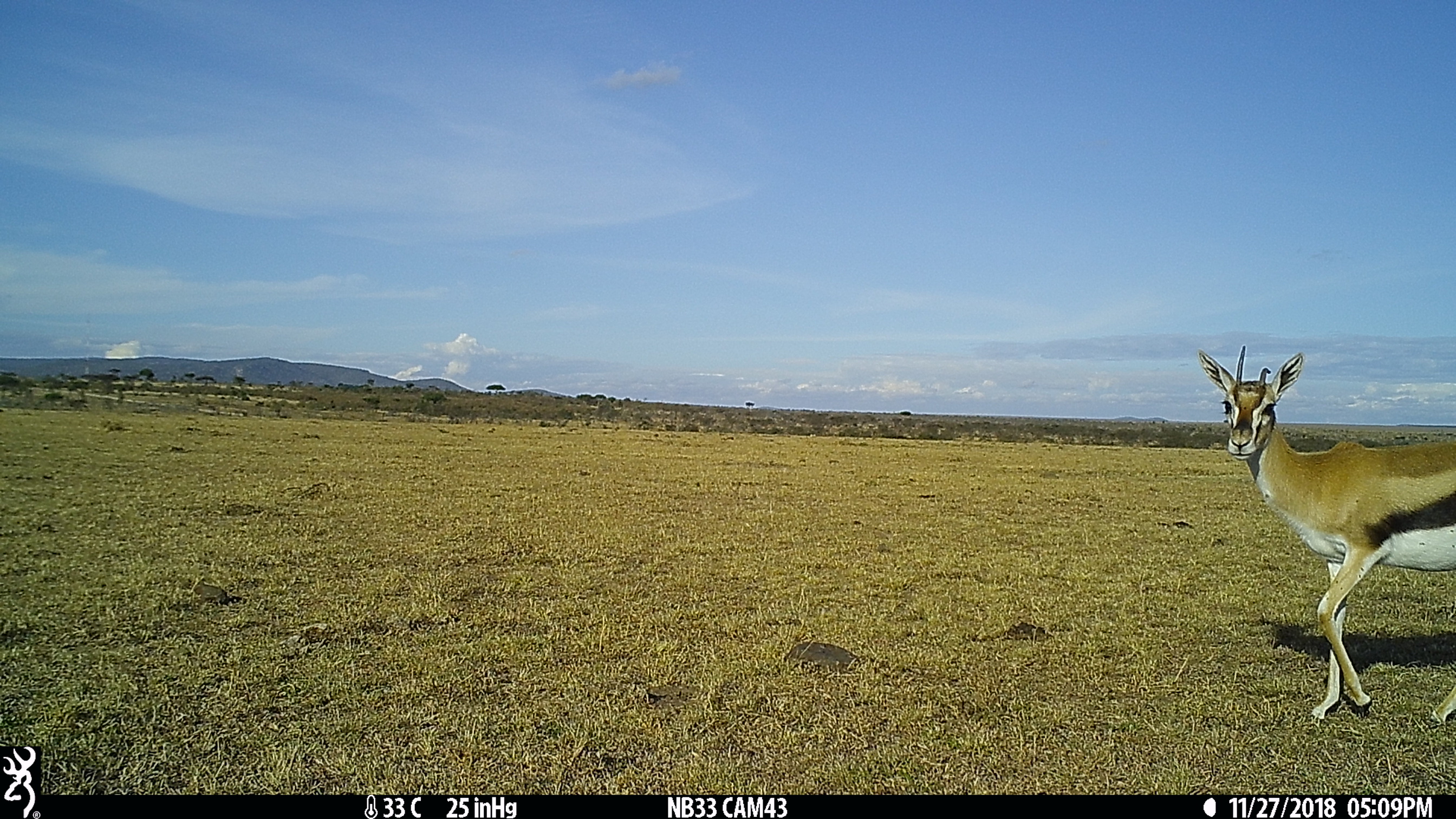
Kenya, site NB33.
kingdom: Animalia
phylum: Chordata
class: Mammalia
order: Artiodactyla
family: Bovidae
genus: Eudorcas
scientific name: Eudorcas thomsonii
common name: thomon's gazelle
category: gazelle thomsons